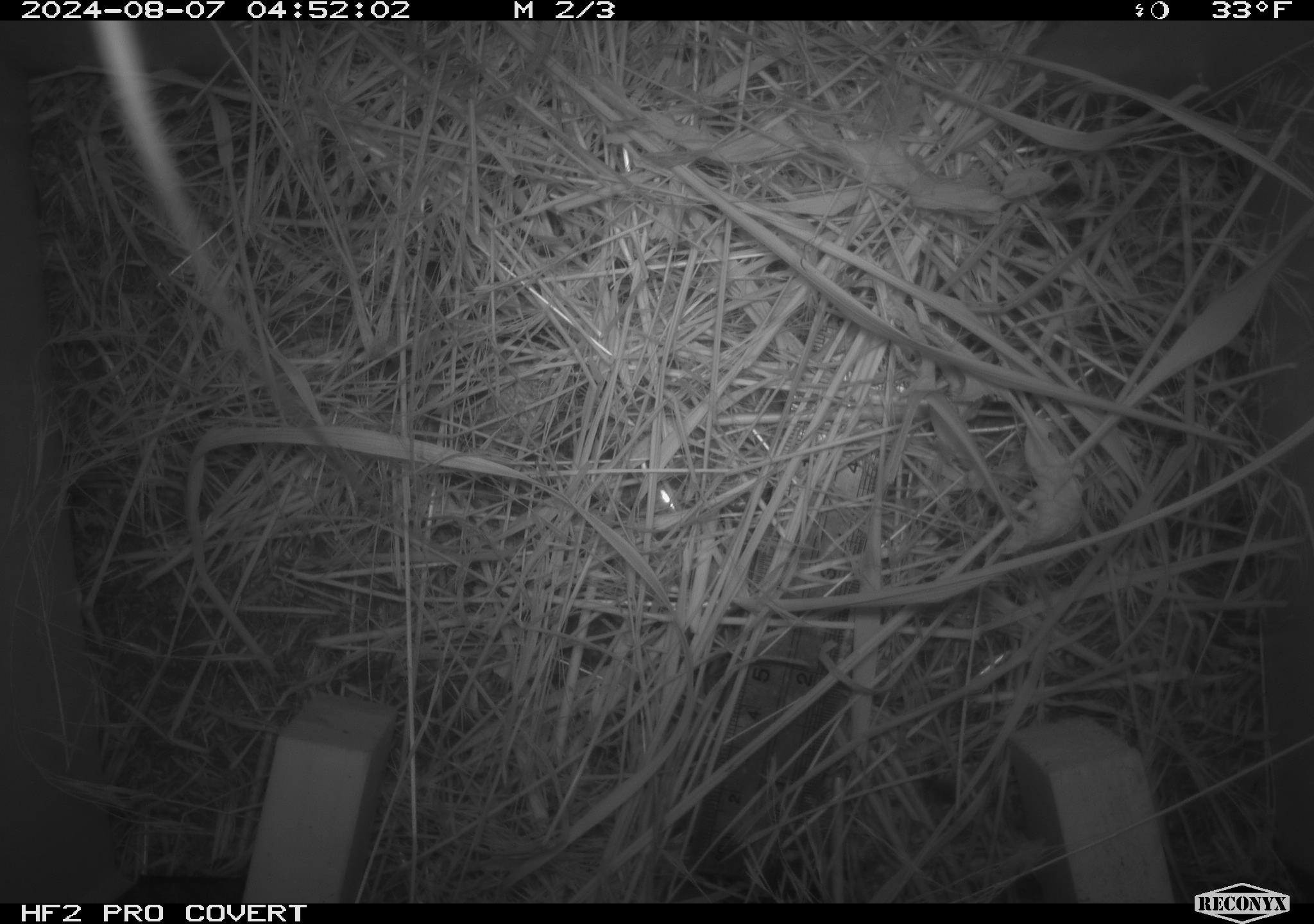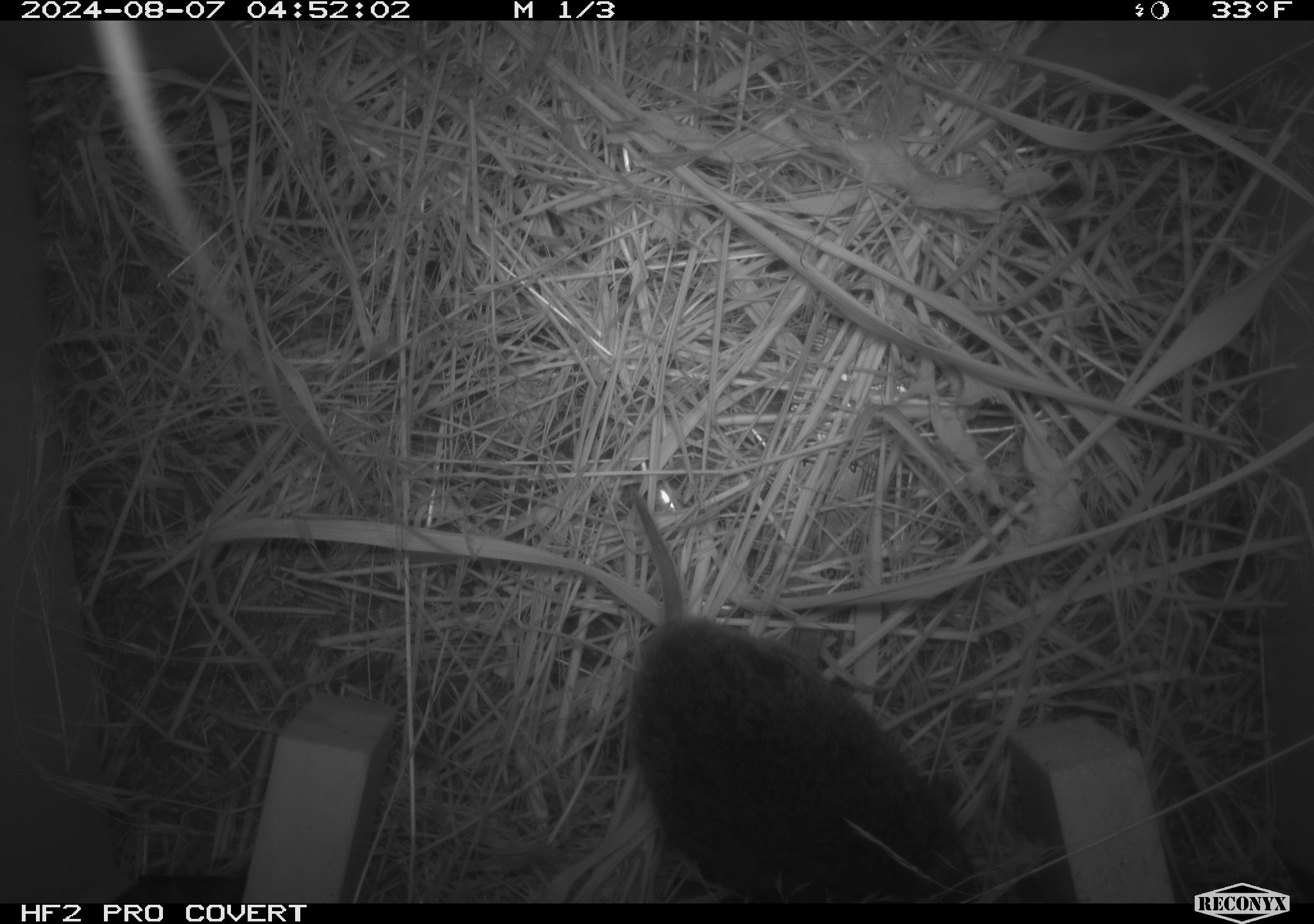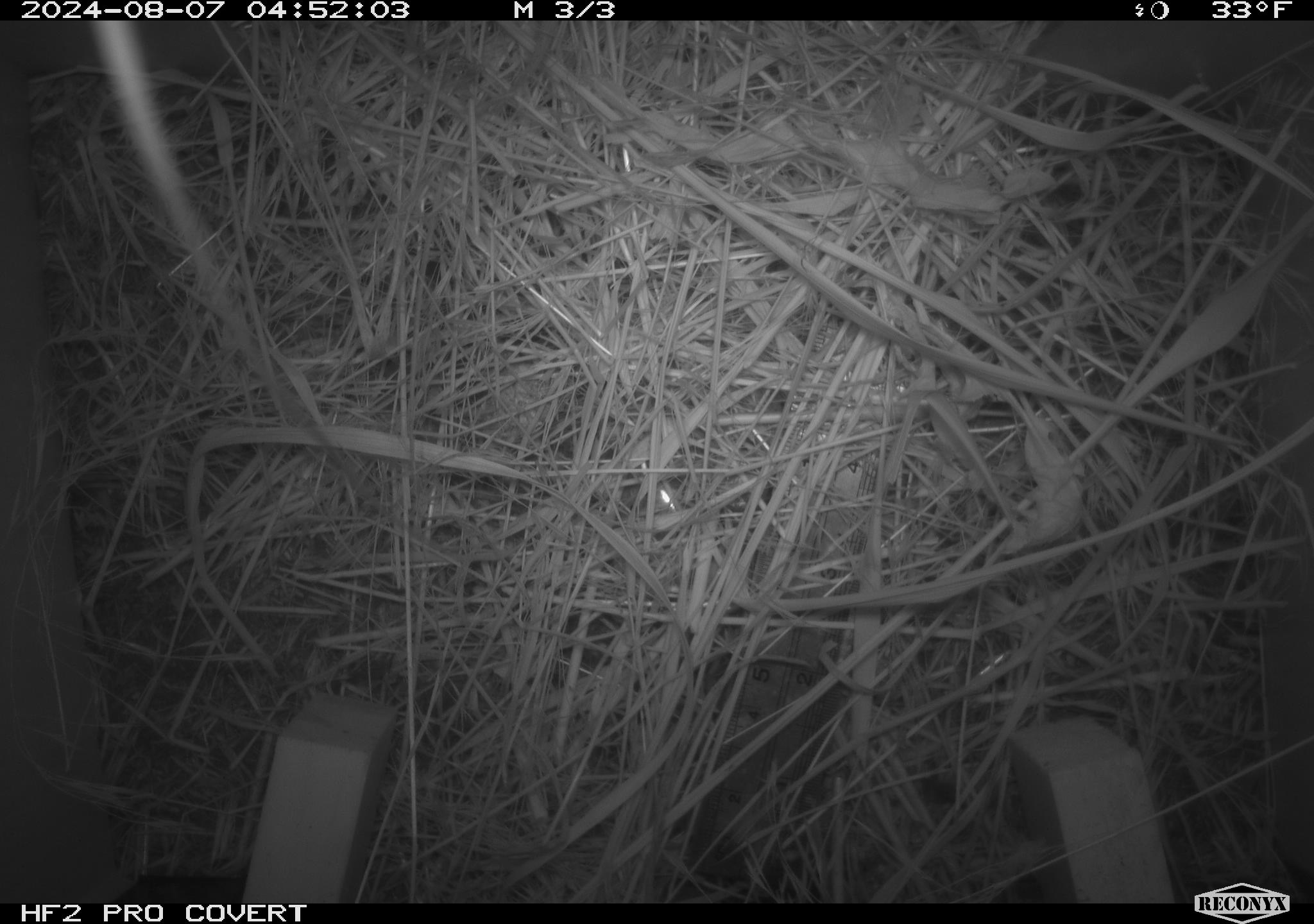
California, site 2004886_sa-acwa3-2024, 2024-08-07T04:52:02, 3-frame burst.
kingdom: Animalia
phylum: Chordata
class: Mammalia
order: Rodentia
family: Cricetidae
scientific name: Arvicolinae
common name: voles, lemmings, and muskrats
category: arvicolinae subfamily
Arvicolinae subfamily (voles, lemmings, and muskrats) (Arvicolinae).